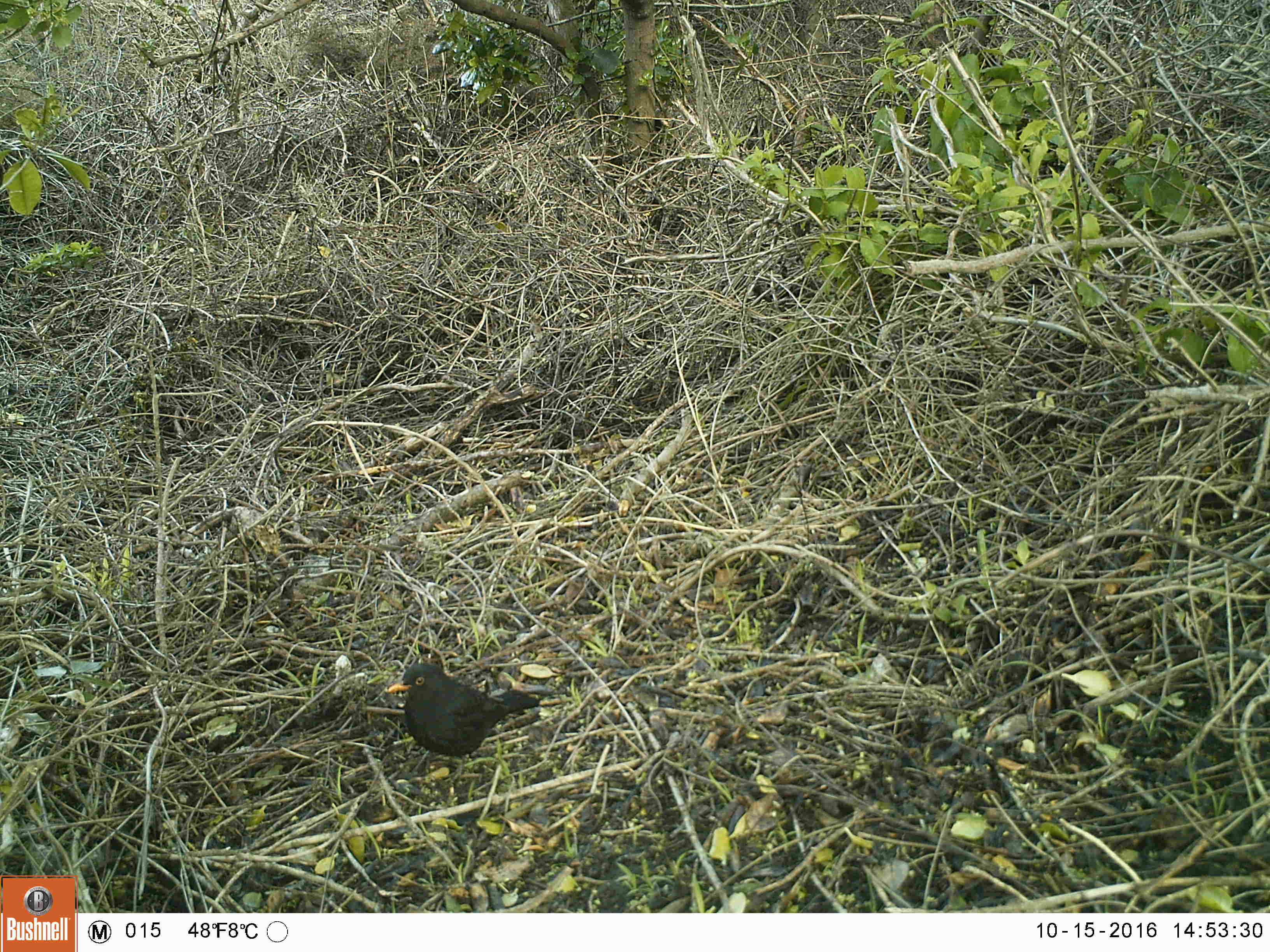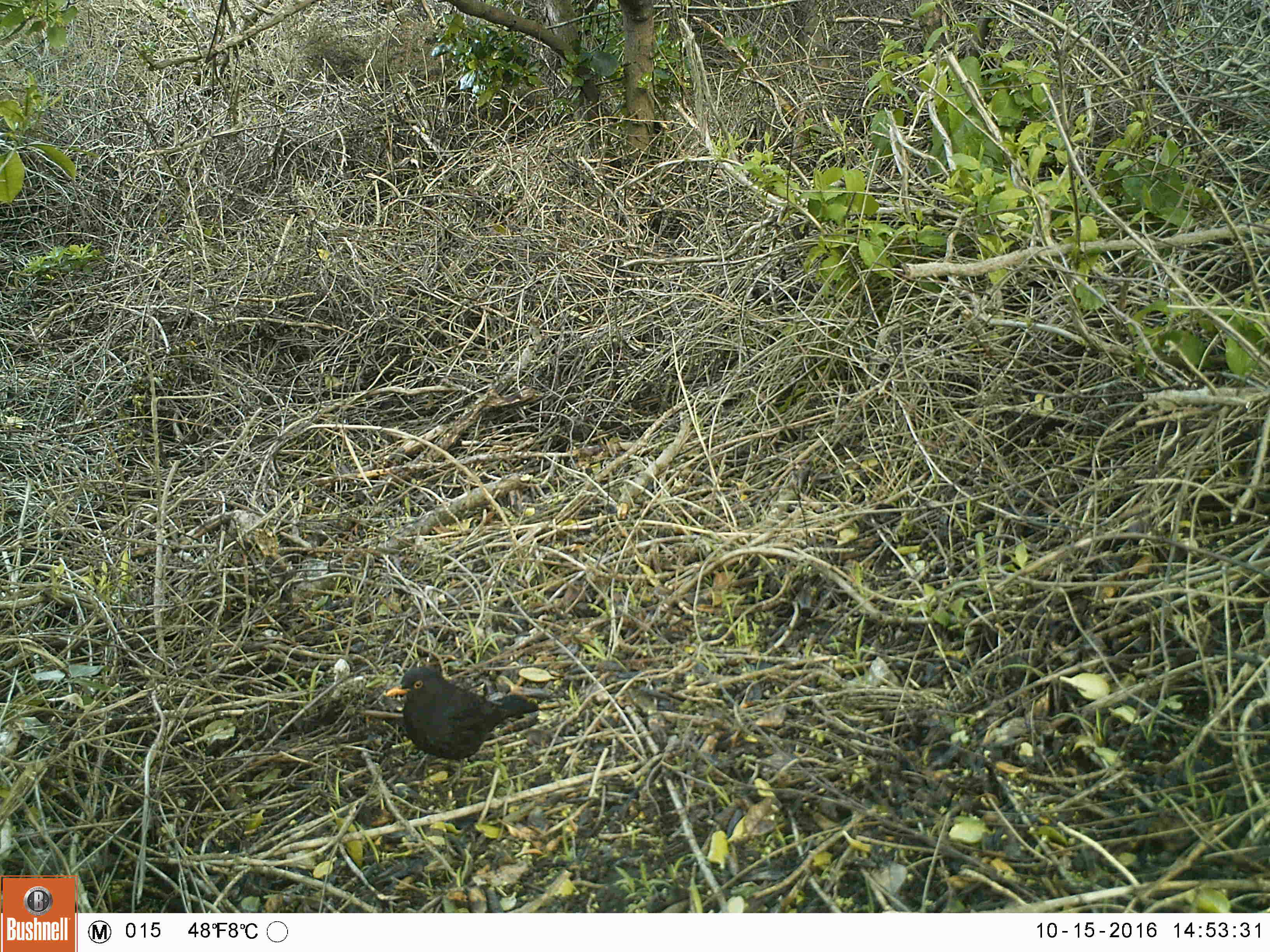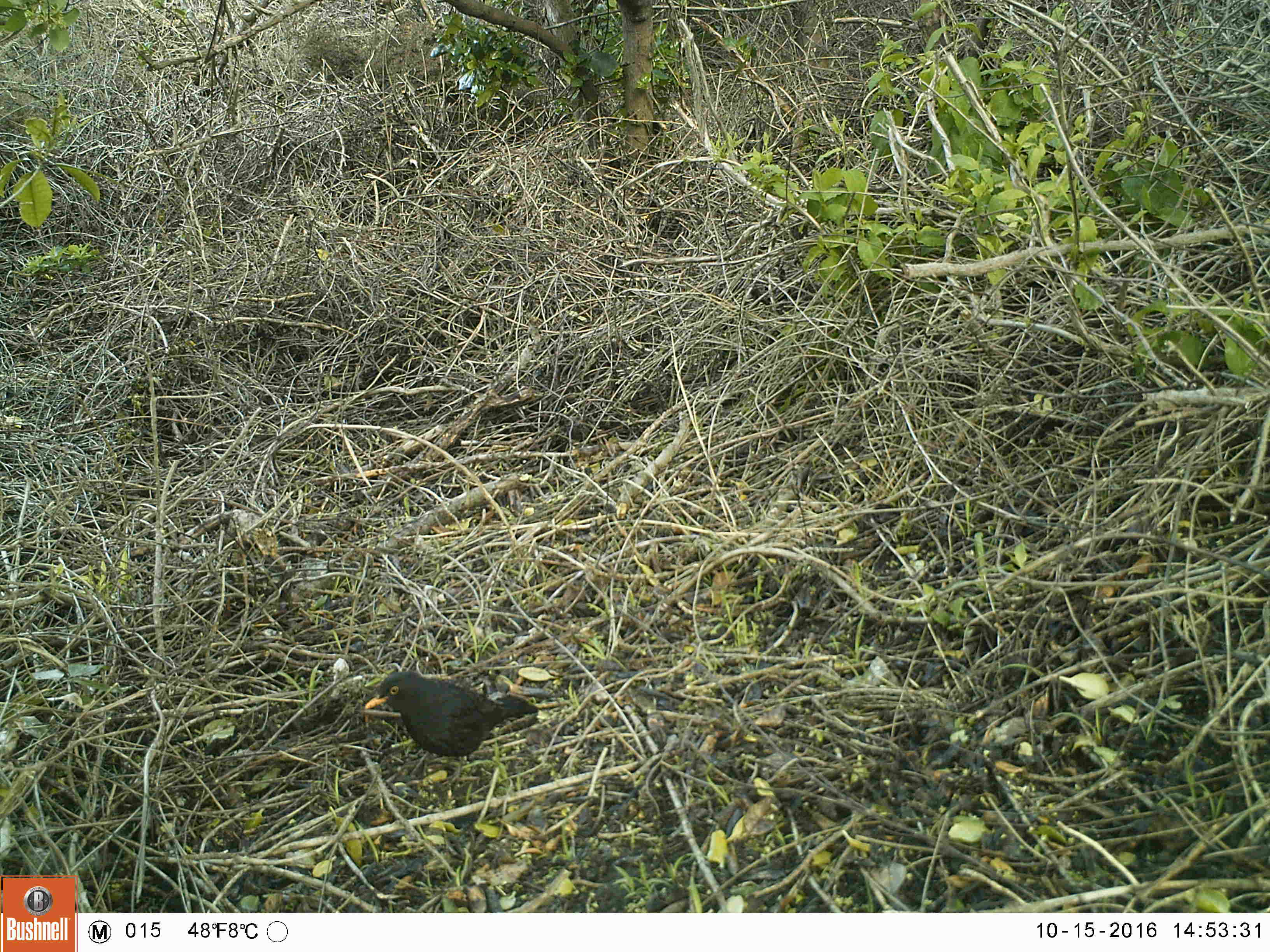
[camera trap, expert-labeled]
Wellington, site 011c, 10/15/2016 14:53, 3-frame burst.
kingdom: Animalia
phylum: Chordata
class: Aves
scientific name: Aves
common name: bird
Bird (Aves).